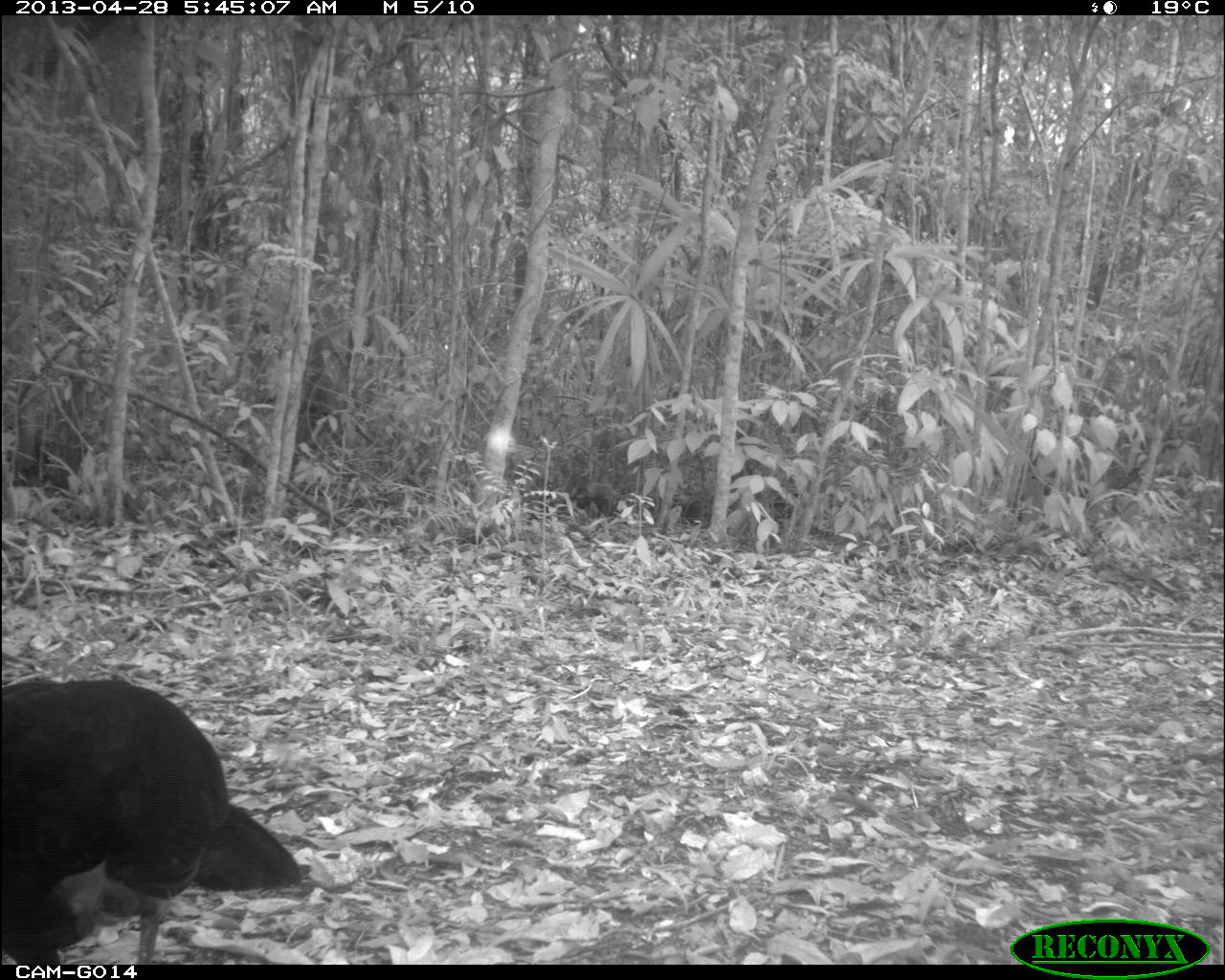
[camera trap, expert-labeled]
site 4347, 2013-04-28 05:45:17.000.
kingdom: Animalia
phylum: Chordata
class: Aves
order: Galliformes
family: Cracidae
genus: Crax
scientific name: Crax rubra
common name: great curassow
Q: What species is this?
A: Crax rubra (great curassow).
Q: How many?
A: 1.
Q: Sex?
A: Male.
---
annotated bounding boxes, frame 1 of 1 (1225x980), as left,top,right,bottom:
crax rubra: 0,678,301,964